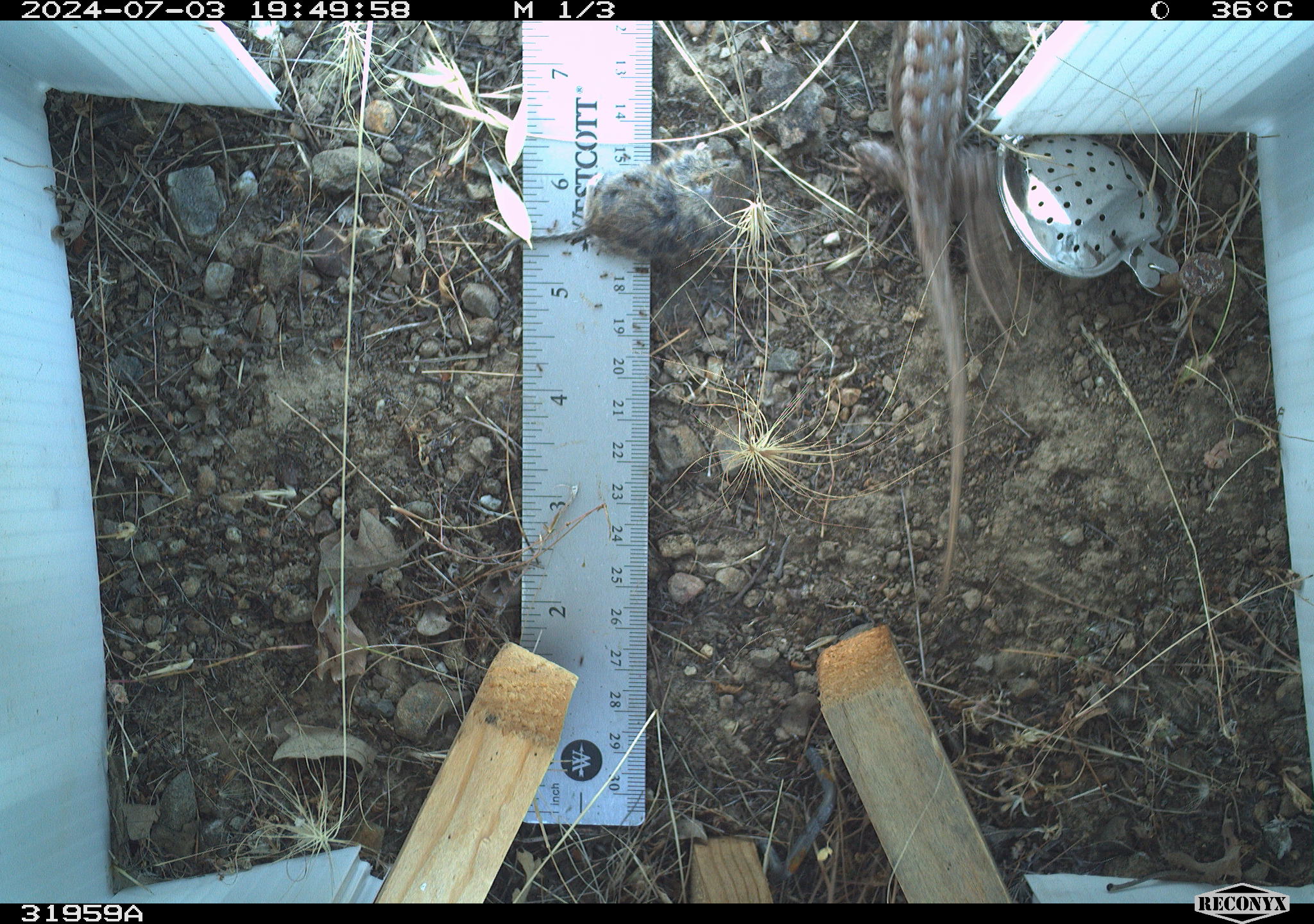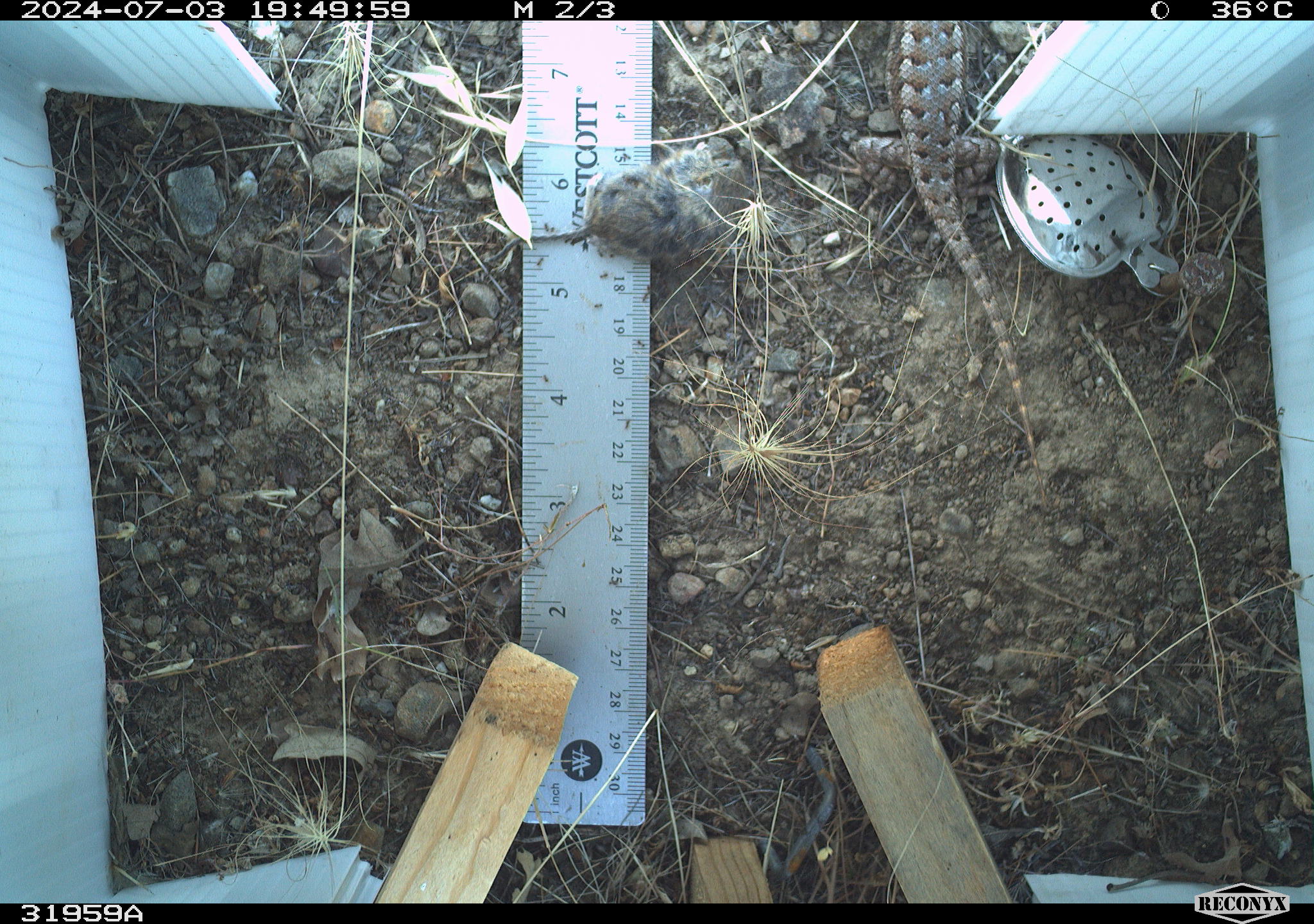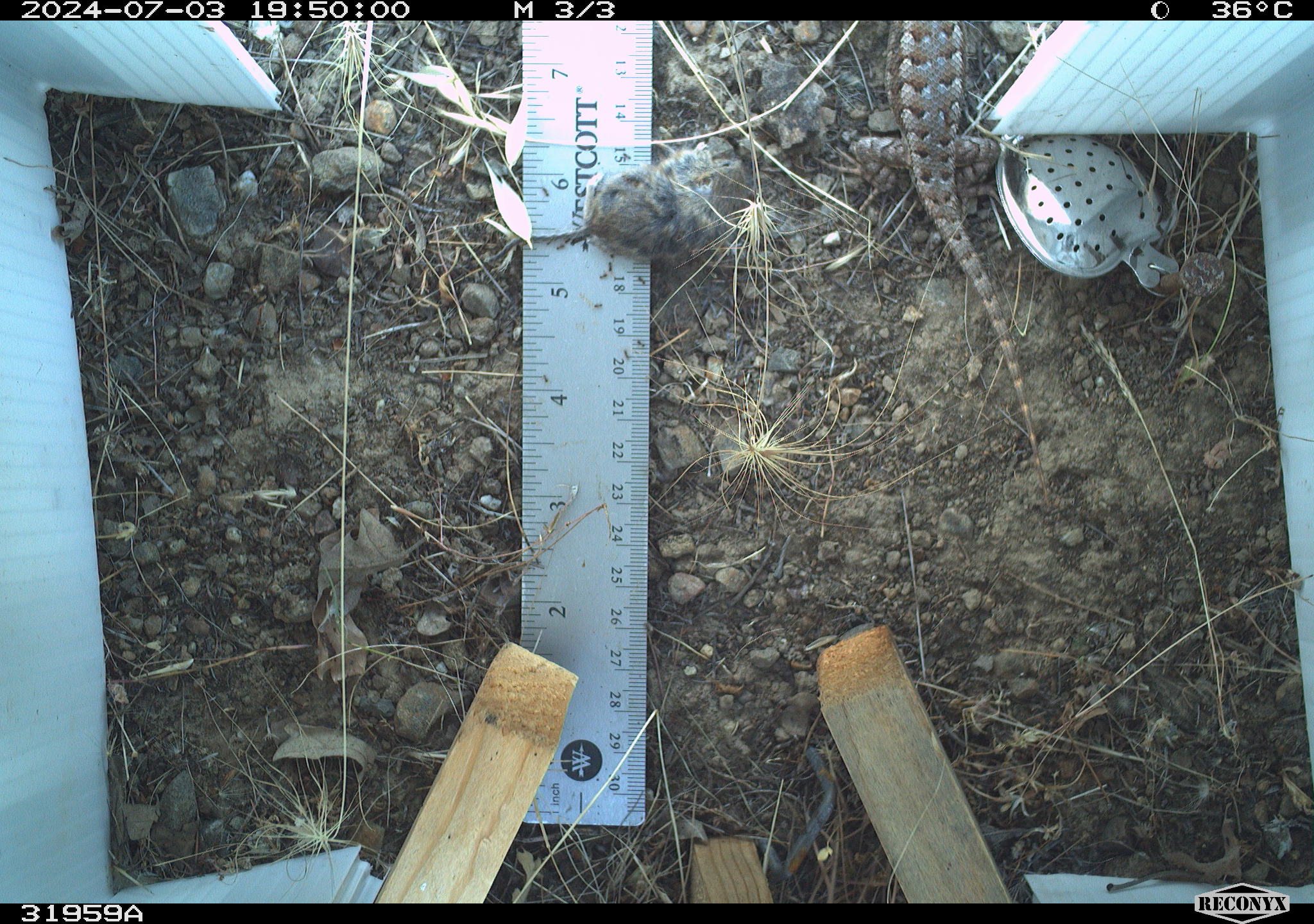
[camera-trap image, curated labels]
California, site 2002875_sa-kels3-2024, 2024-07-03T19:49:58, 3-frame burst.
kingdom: Animalia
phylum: Chordata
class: Reptilia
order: Squamata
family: Phrynosomatidae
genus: Sceloporus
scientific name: Sceloporus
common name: spiny lizards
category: sceloporus species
Sceloporus species (spiny lizards) (Sceloporus).